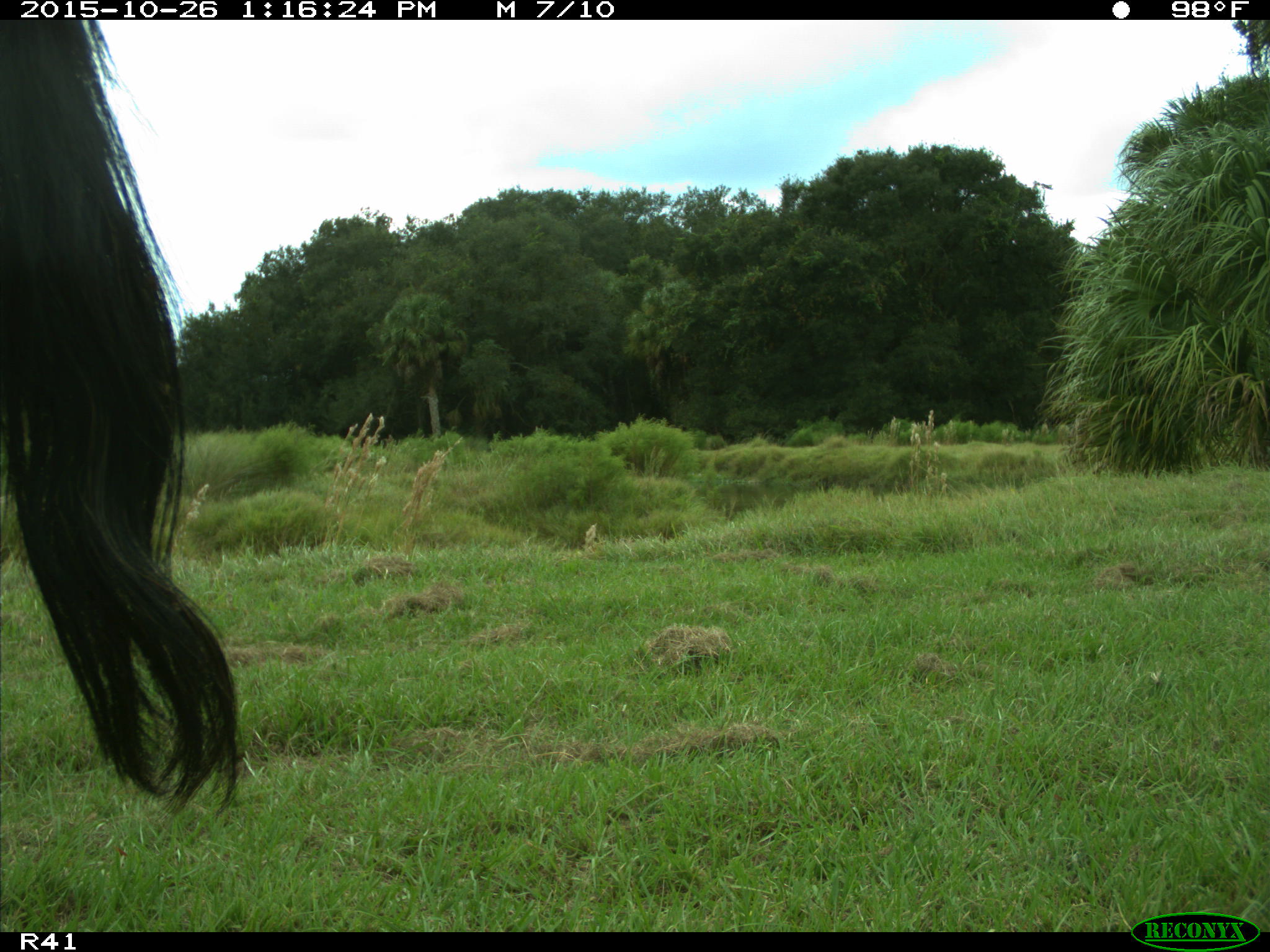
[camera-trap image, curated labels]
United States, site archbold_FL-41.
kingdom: Animalia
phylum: Chordata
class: Mammalia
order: Artiodactyla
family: Bovidae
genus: Bos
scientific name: Bos taurus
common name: domestic cow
Bos taurus (domestic cow).